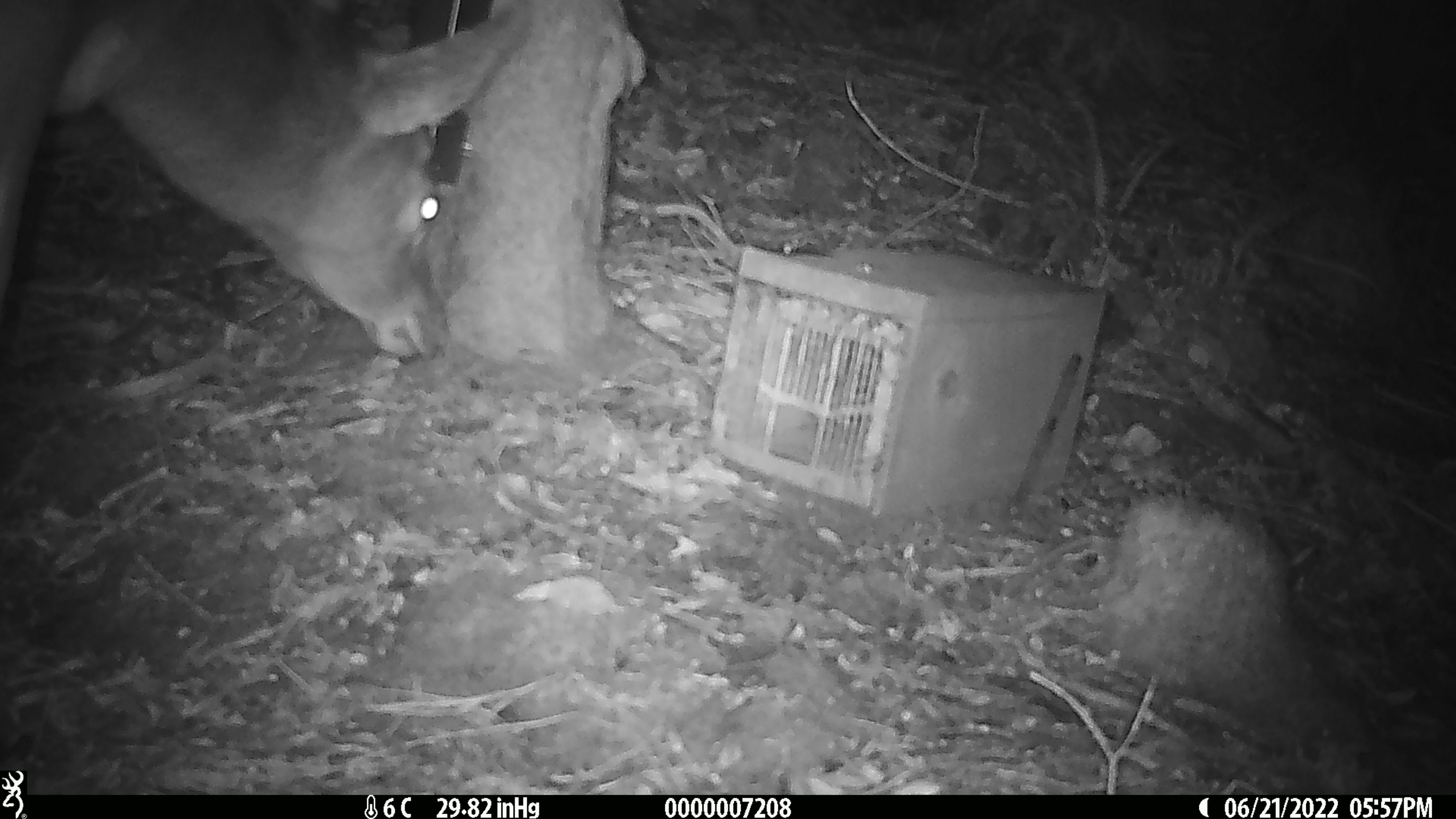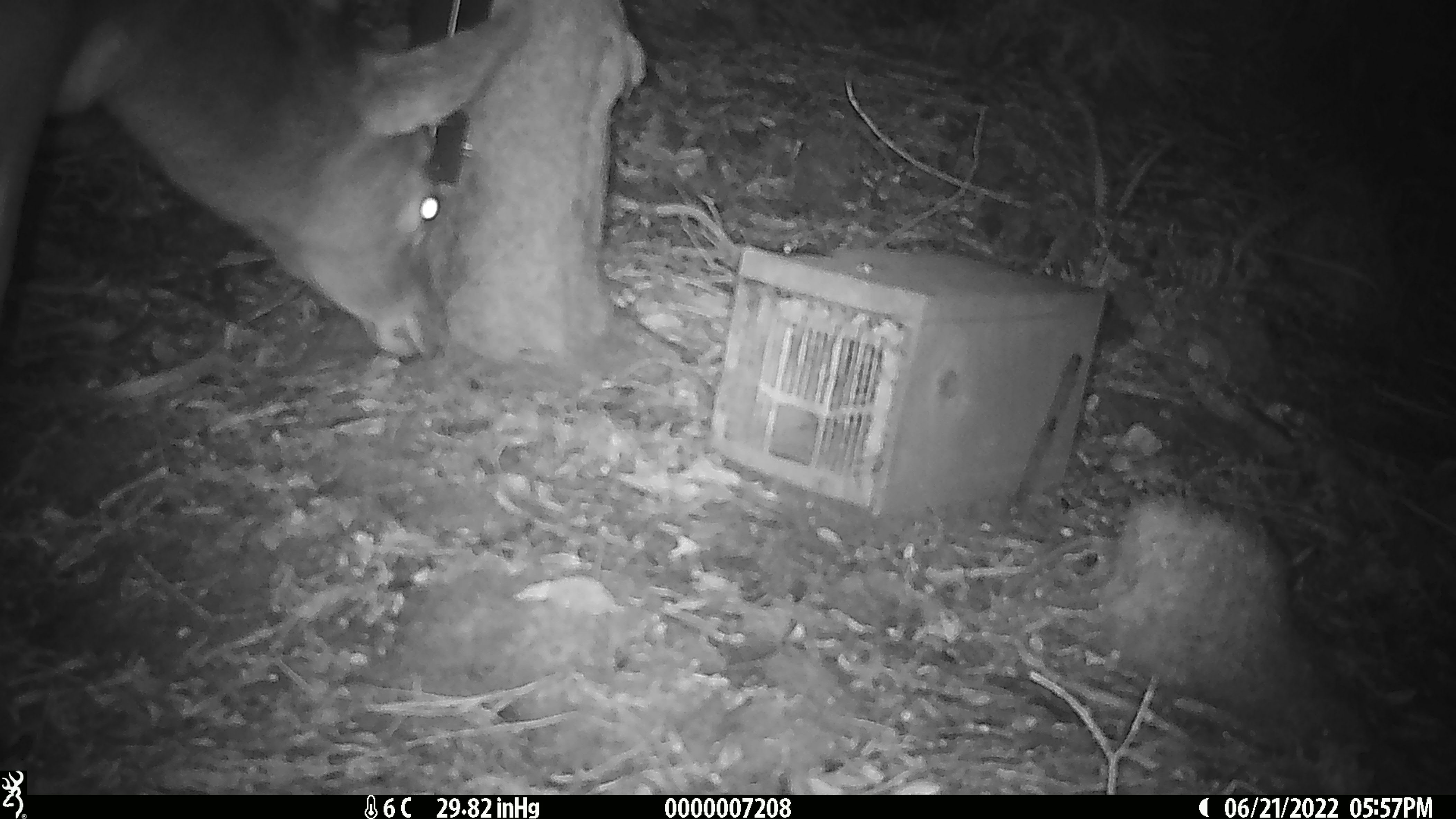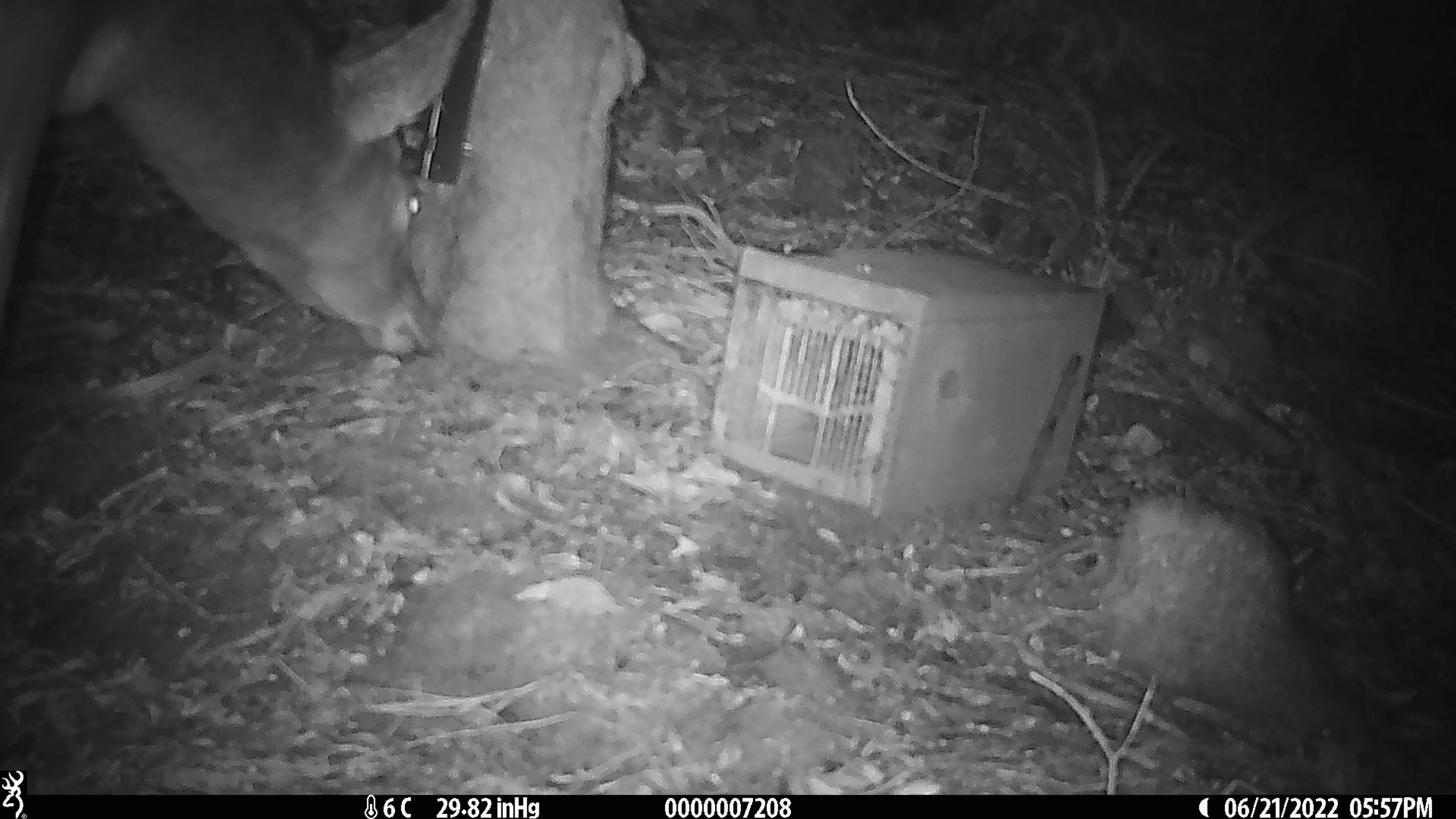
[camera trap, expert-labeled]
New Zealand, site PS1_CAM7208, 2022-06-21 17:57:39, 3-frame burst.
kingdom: Animalia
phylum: Chordata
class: Mammalia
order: Artiodactyla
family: Cervidae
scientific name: Cervidae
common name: deer